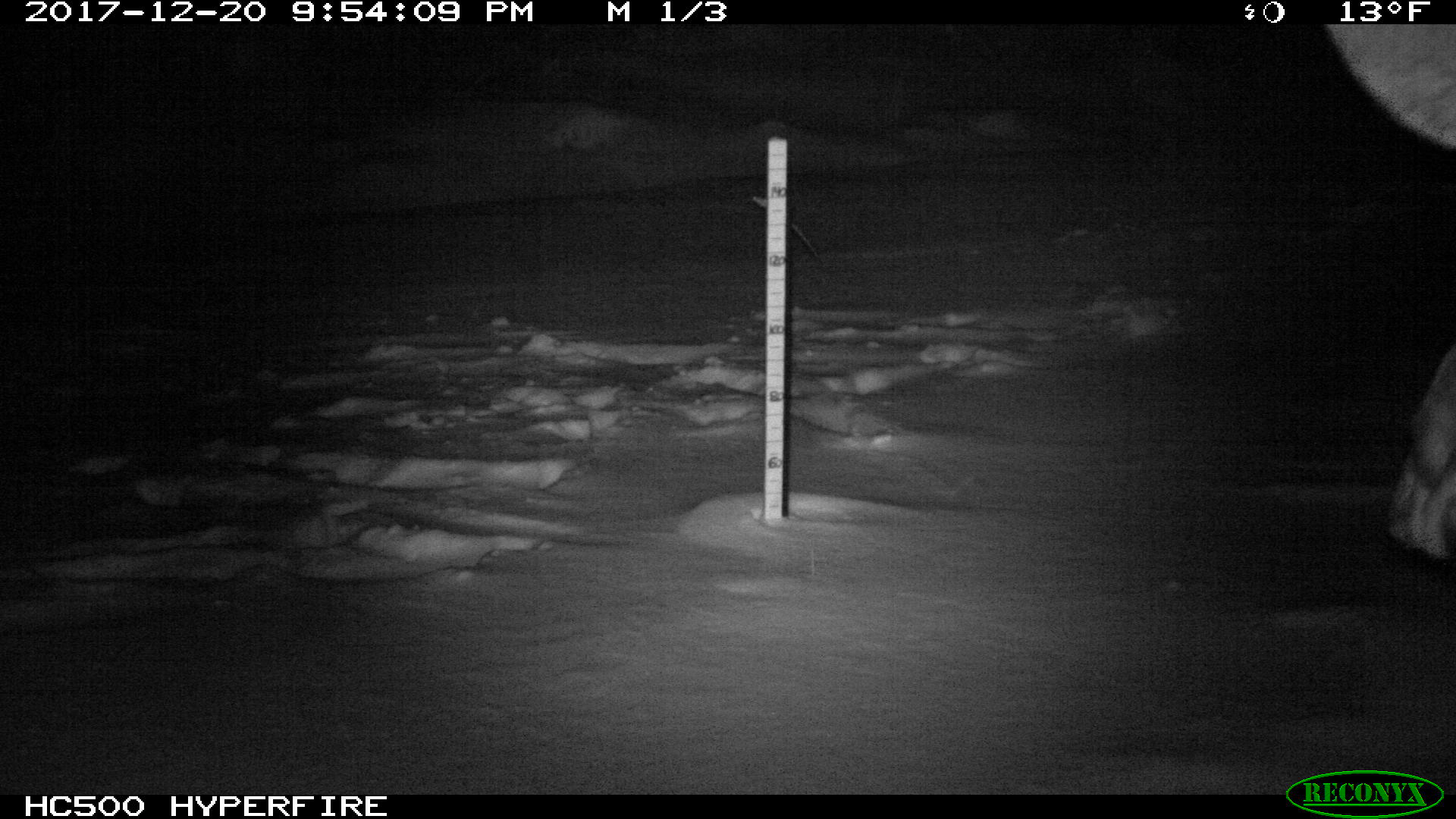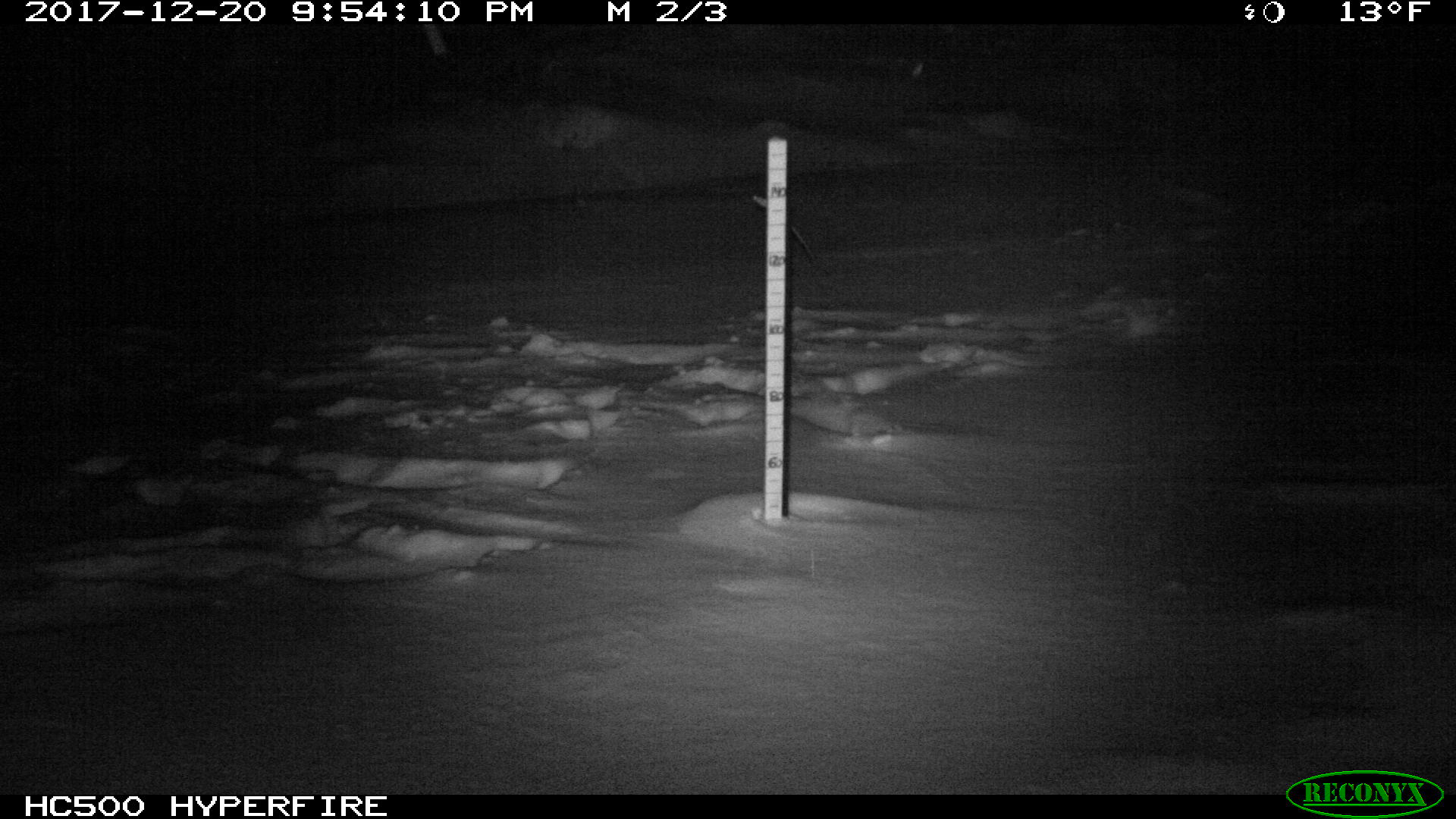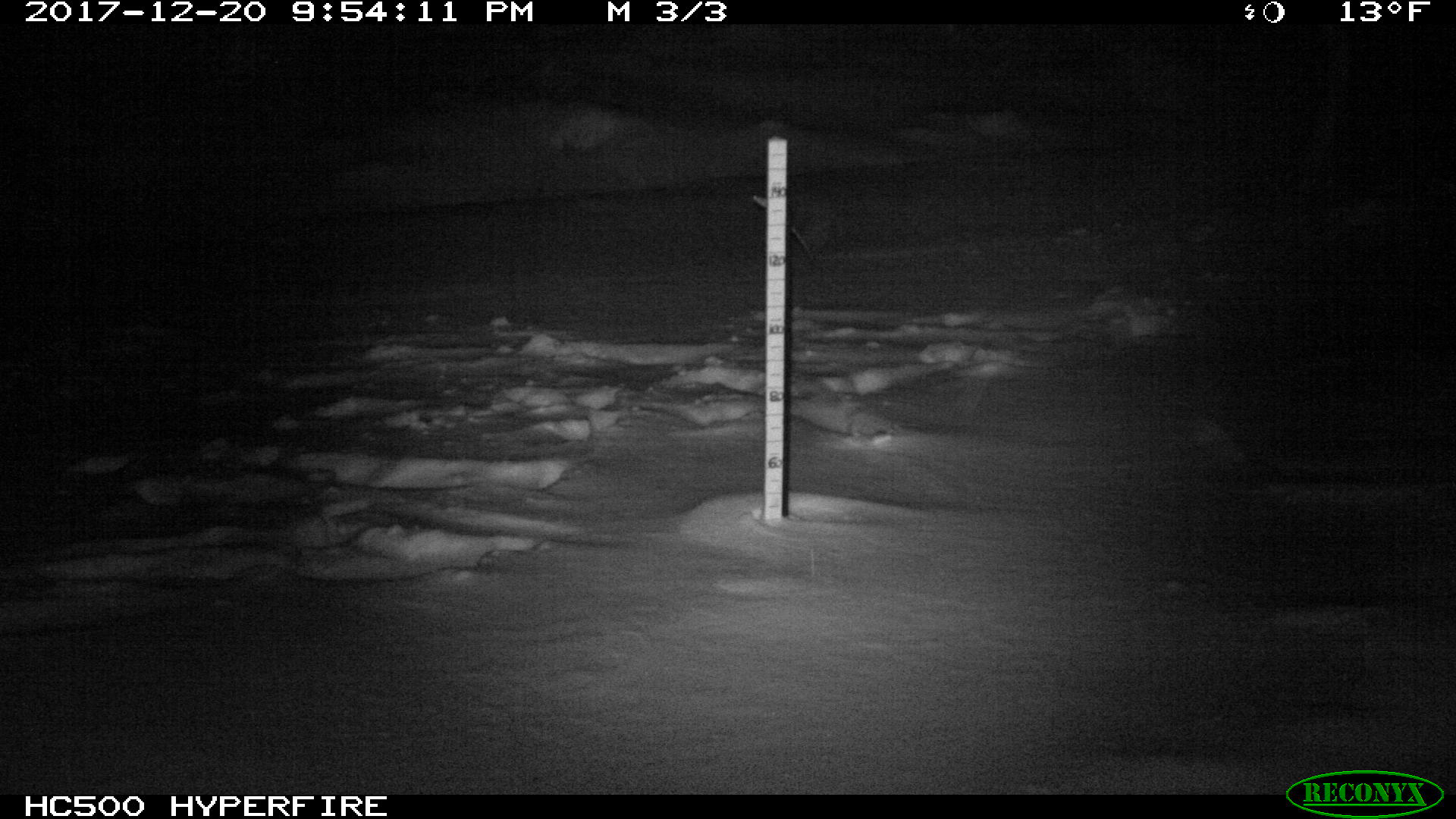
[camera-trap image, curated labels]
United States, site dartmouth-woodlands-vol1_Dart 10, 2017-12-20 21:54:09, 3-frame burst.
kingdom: Animalia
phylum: Chordata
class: Mammalia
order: Artiodactyla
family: Cervidae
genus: Alces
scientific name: Alces alces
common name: moose